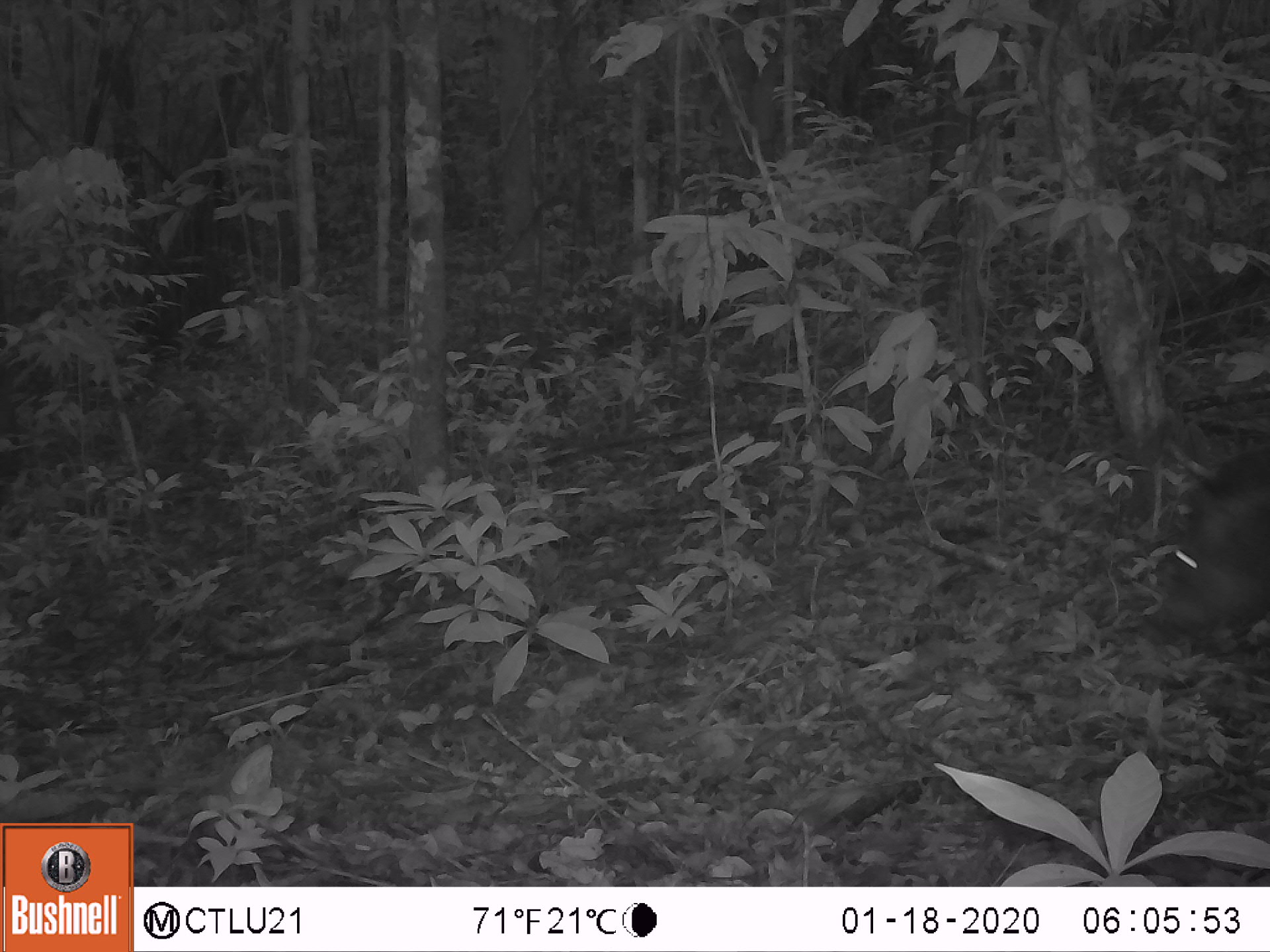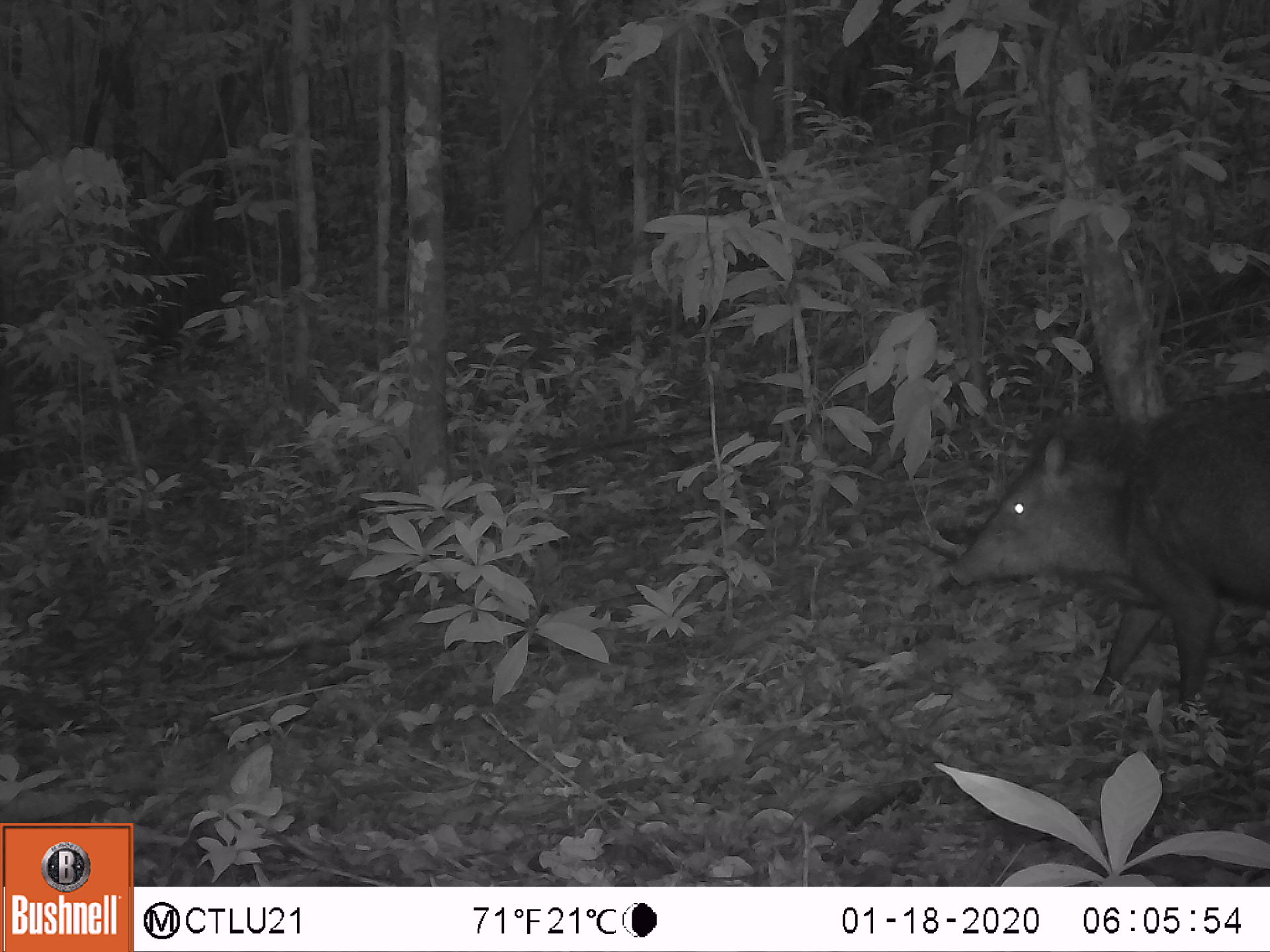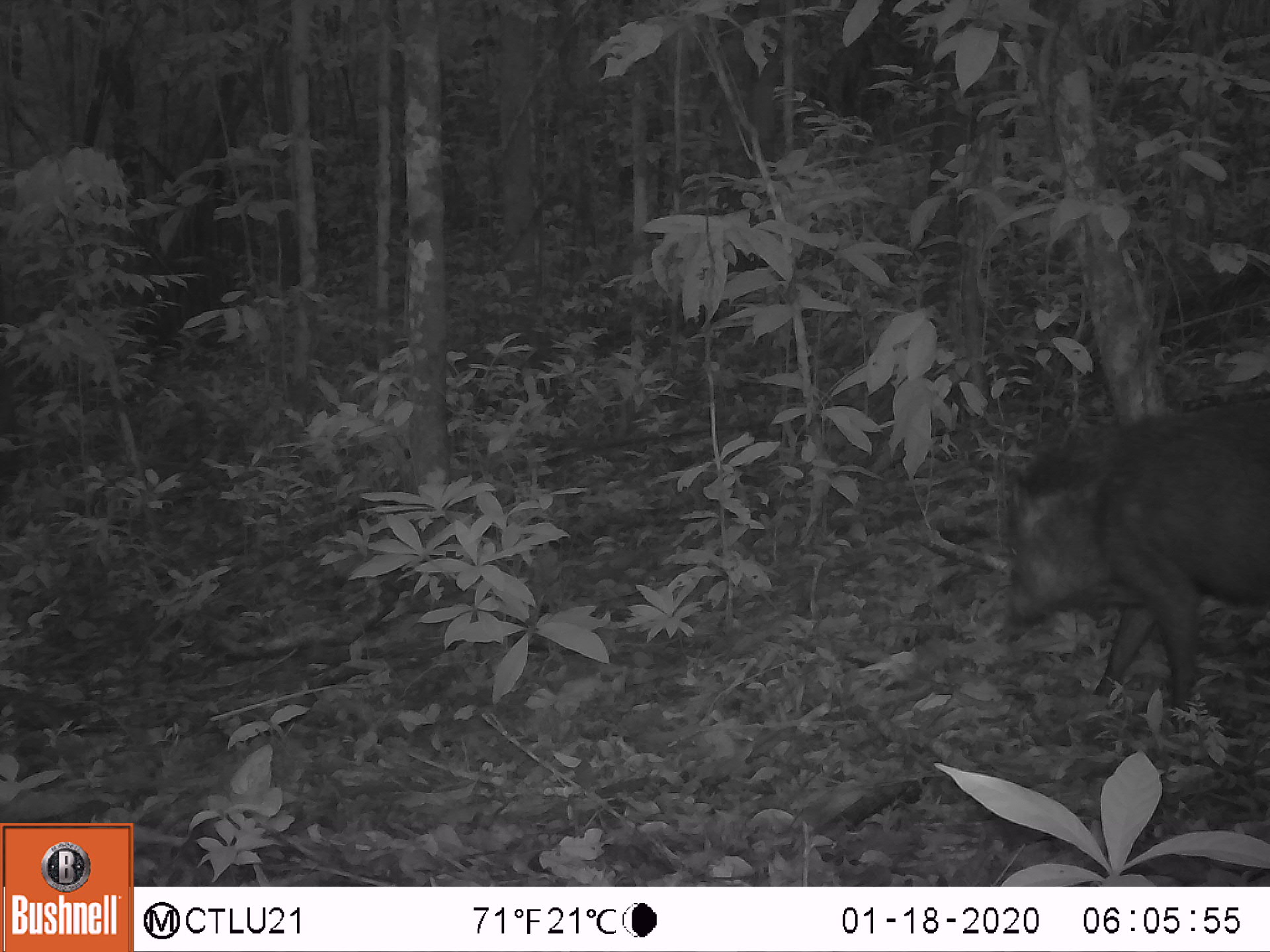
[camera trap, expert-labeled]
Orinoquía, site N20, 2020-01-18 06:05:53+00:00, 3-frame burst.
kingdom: Animalia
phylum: Chordata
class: Mammalia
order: Artiodactyla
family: Tayassuidae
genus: Pecari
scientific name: Pecari tajacu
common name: collared peccary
Collared peccary (Pecari tajacu).